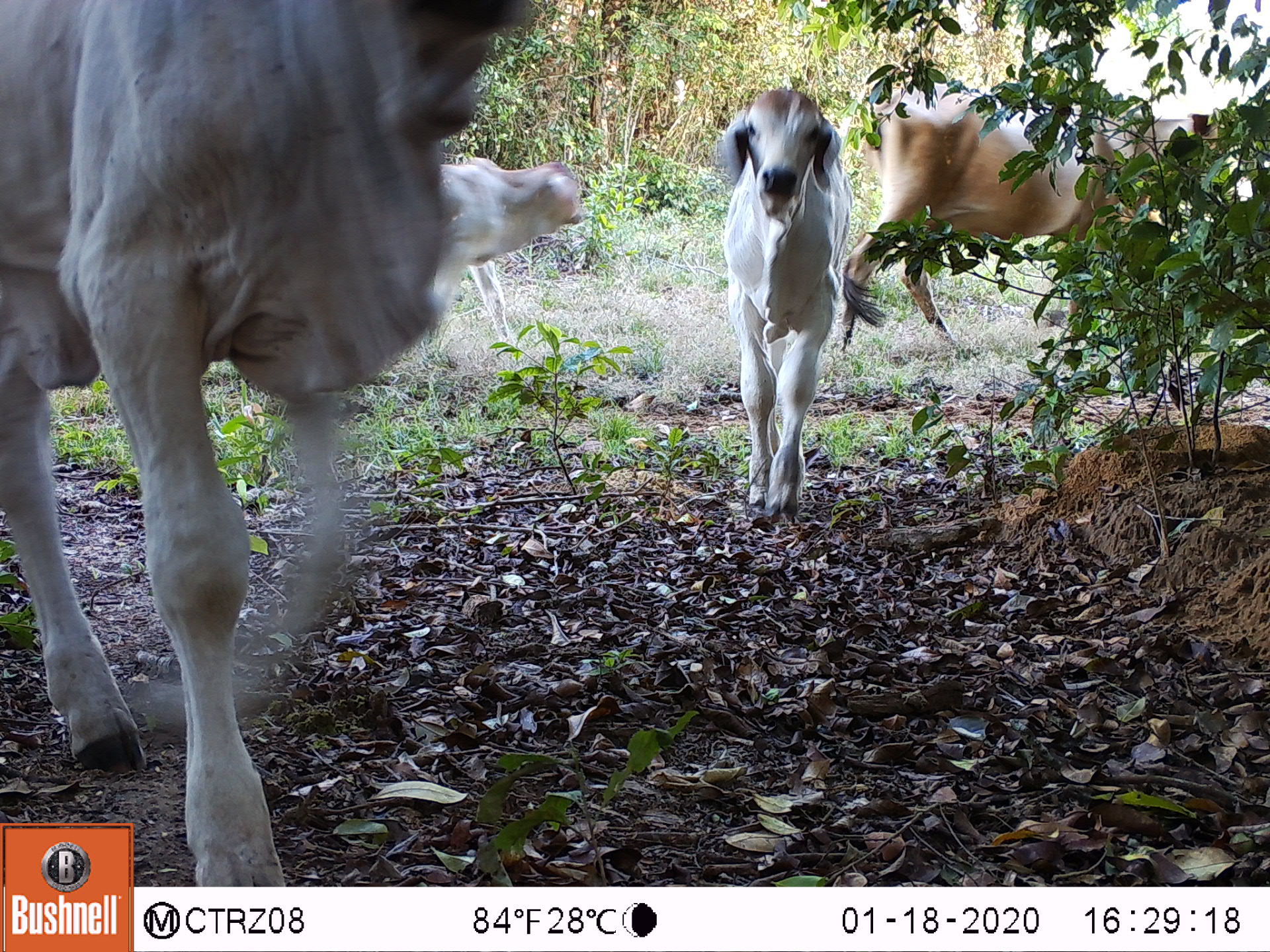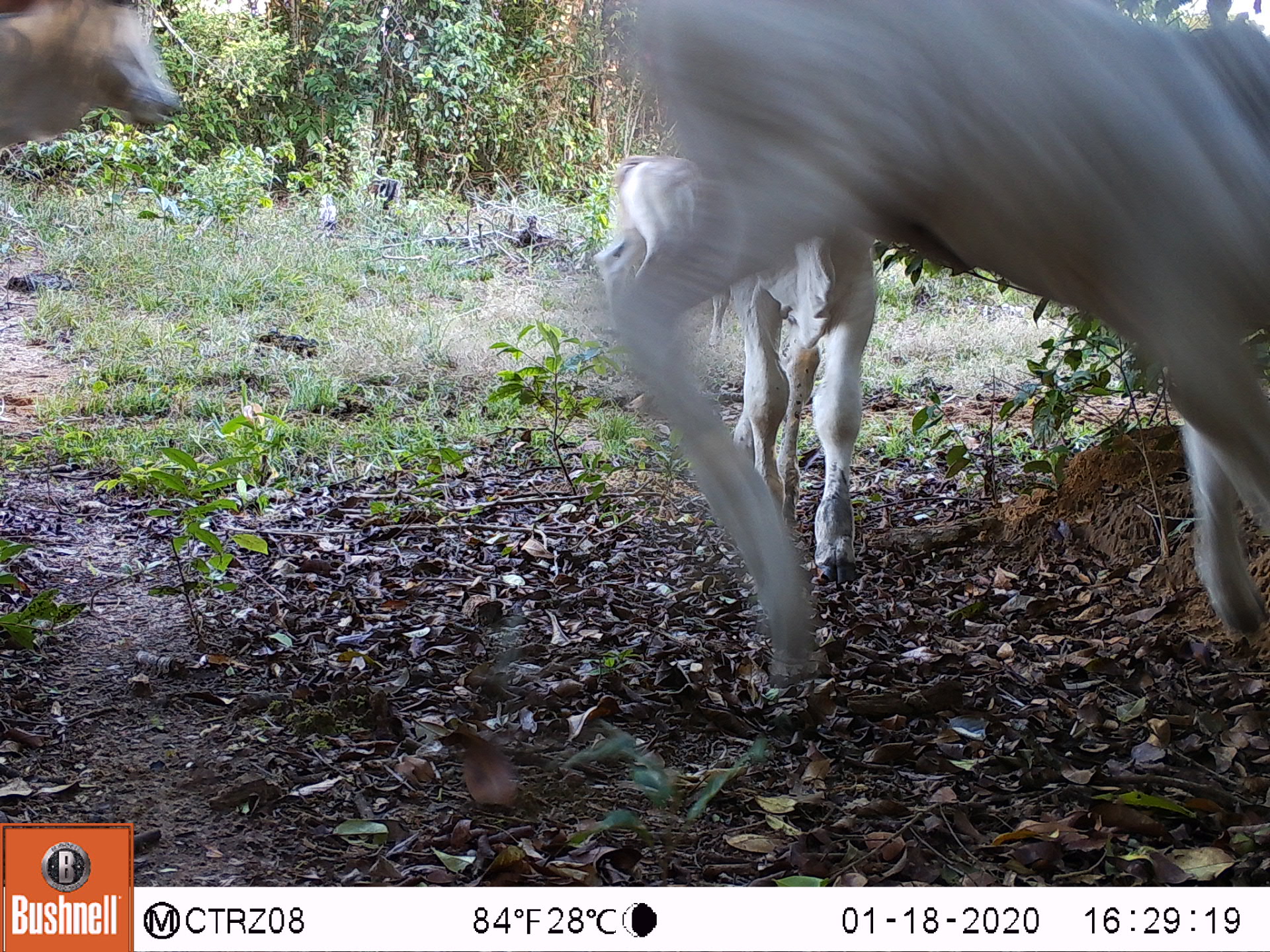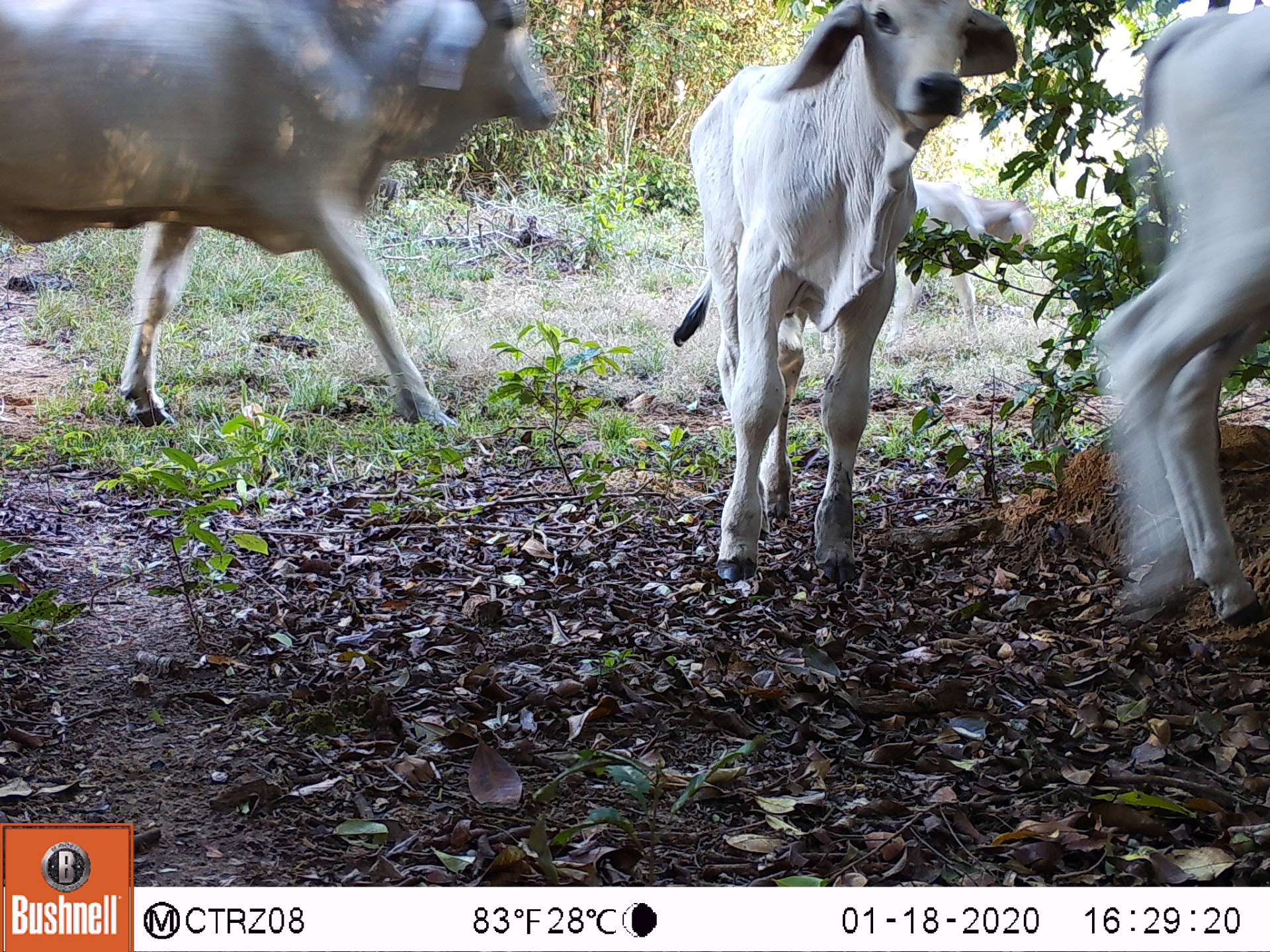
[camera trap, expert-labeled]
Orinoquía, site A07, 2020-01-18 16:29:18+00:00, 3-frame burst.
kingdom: Animalia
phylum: Chordata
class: Mammalia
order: Artiodactyla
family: Bovidae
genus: Bos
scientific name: Bos taurus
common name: cow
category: cattle